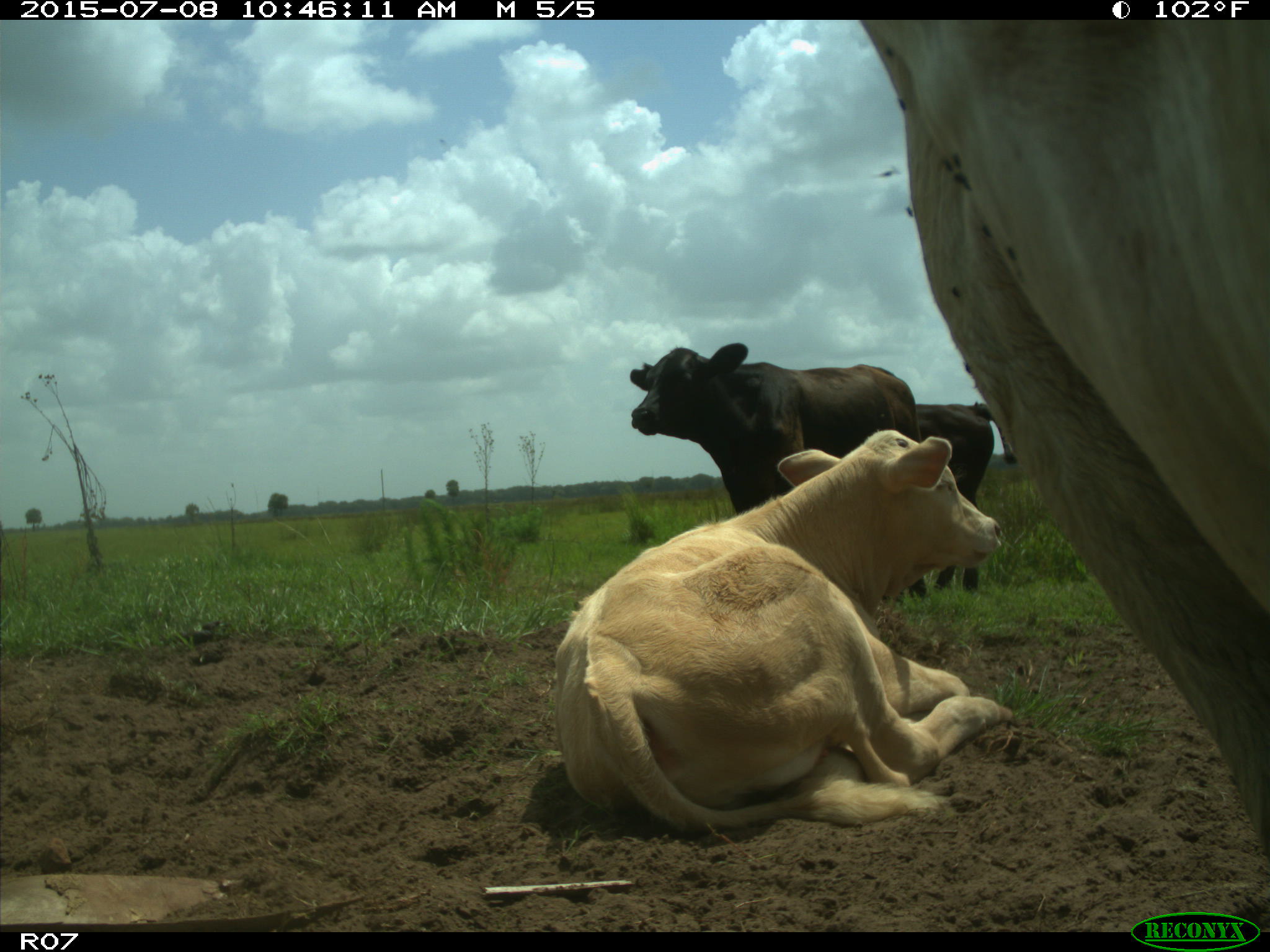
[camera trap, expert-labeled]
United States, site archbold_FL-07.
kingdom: Animalia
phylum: Chordata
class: Mammalia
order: Artiodactyla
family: Bovidae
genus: Bos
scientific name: Bos taurus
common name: domestic cow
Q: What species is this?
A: Bos taurus (domestic cow).